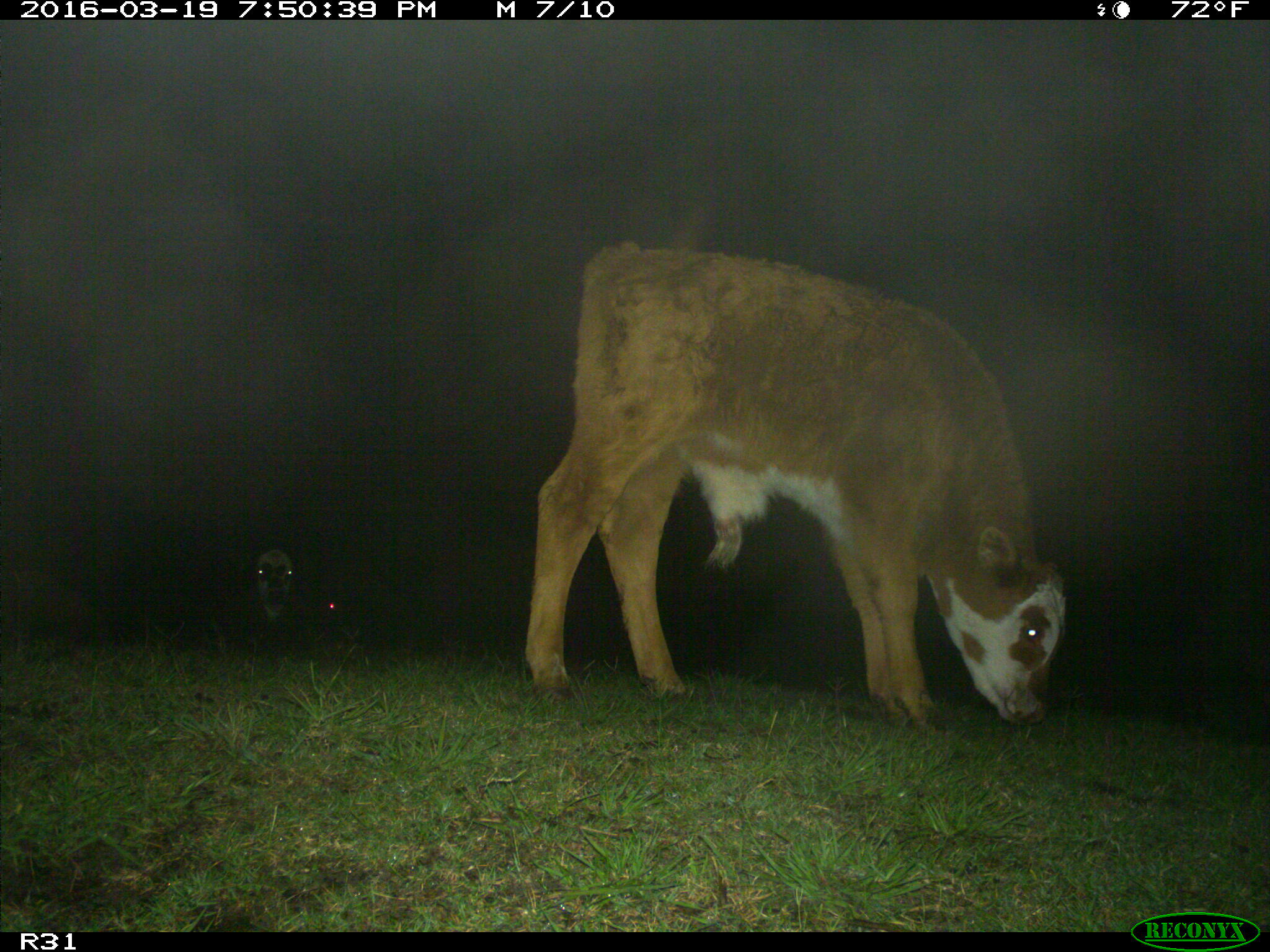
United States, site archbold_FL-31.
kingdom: Animalia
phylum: Chordata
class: Mammalia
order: Artiodactyla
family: Bovidae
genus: Bos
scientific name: Bos taurus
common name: domestic cow